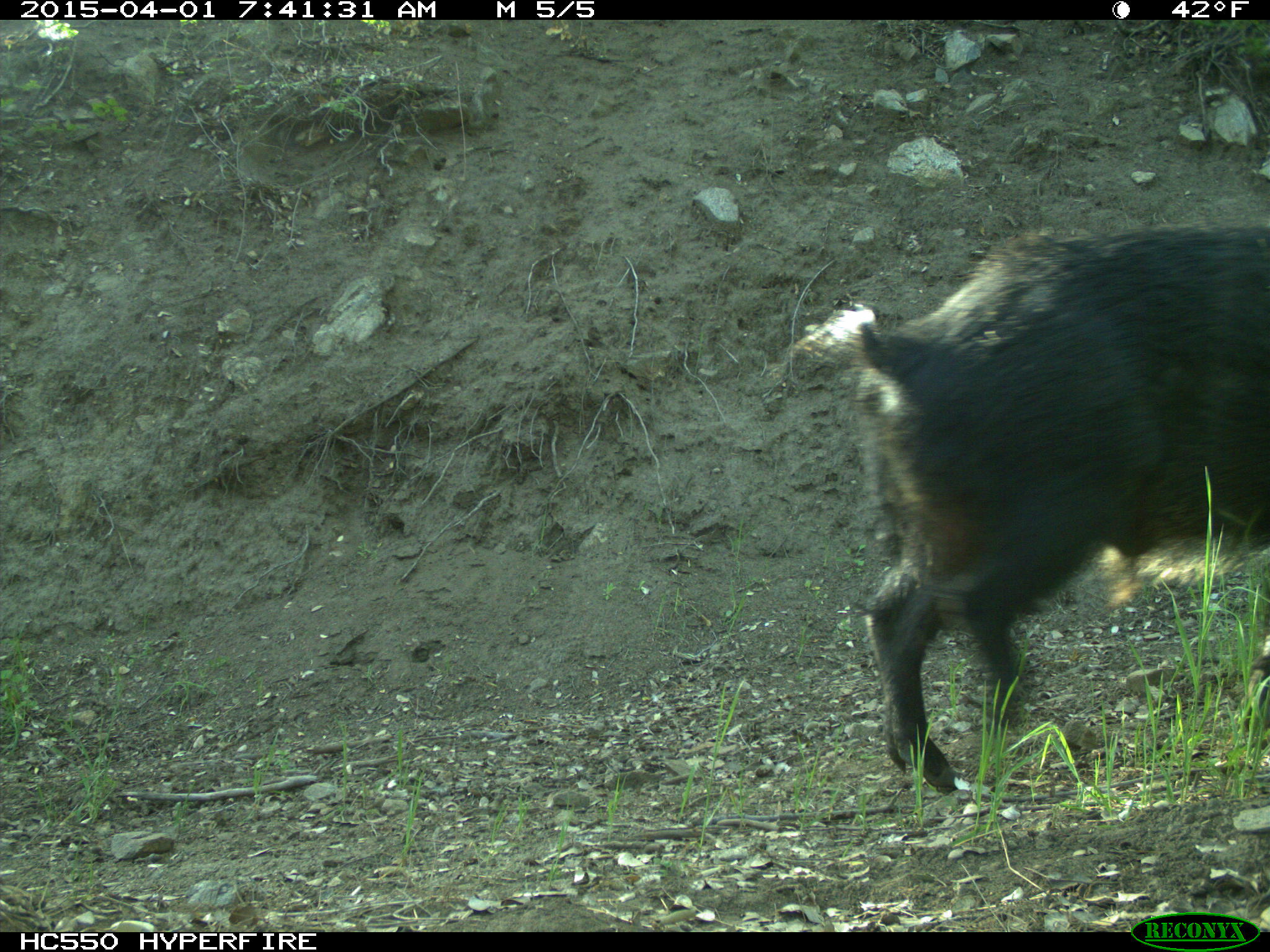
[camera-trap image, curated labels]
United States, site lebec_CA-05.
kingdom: Animalia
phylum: Chordata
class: Mammalia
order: Artiodactyla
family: Suidae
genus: Sus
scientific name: Sus scrofa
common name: wild boar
Sus scrofa (wild boar).